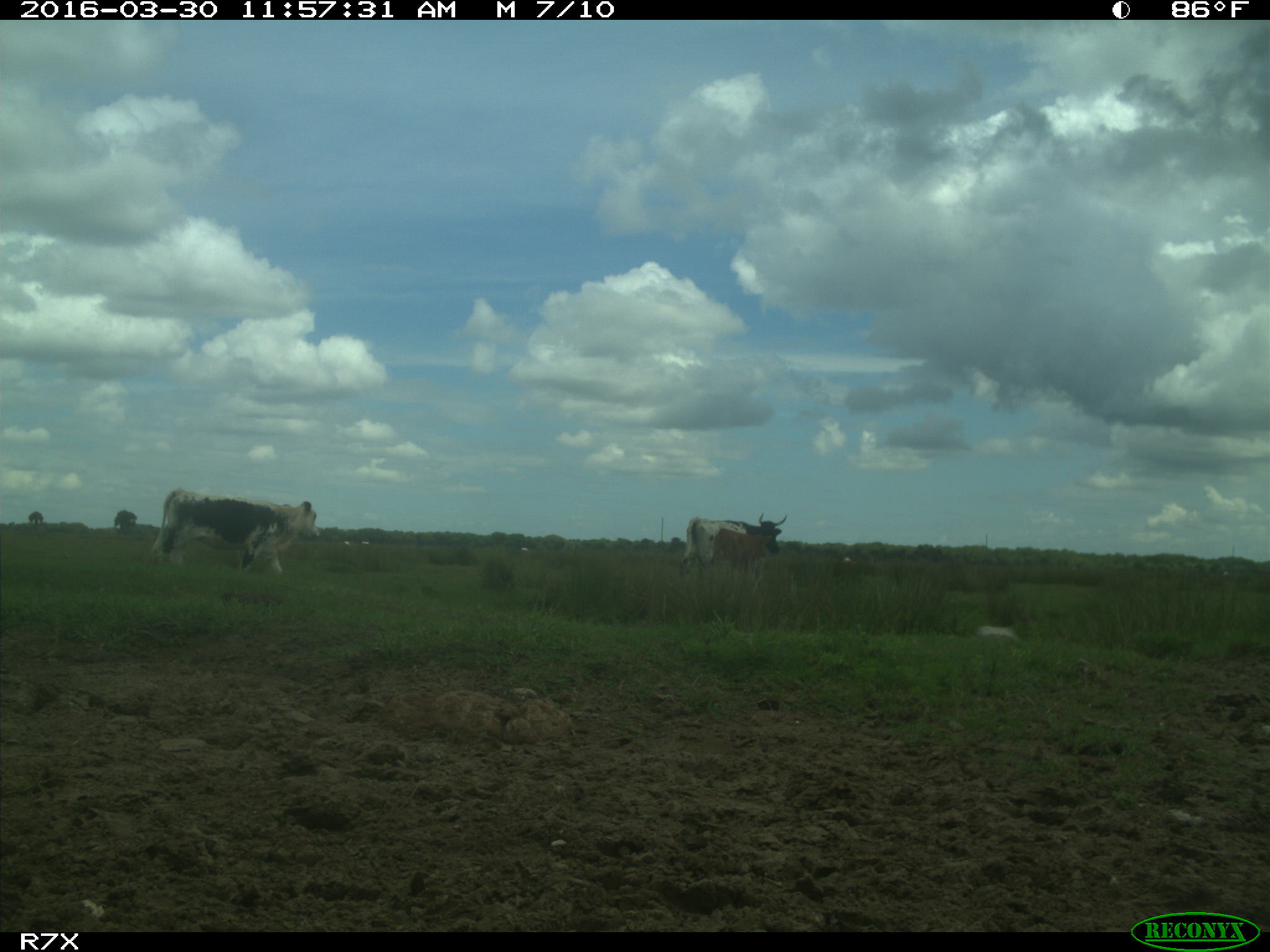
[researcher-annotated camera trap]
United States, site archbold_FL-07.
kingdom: Animalia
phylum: Chordata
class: Mammalia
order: Artiodactyla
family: Bovidae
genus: Bos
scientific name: Bos taurus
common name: domestic cow